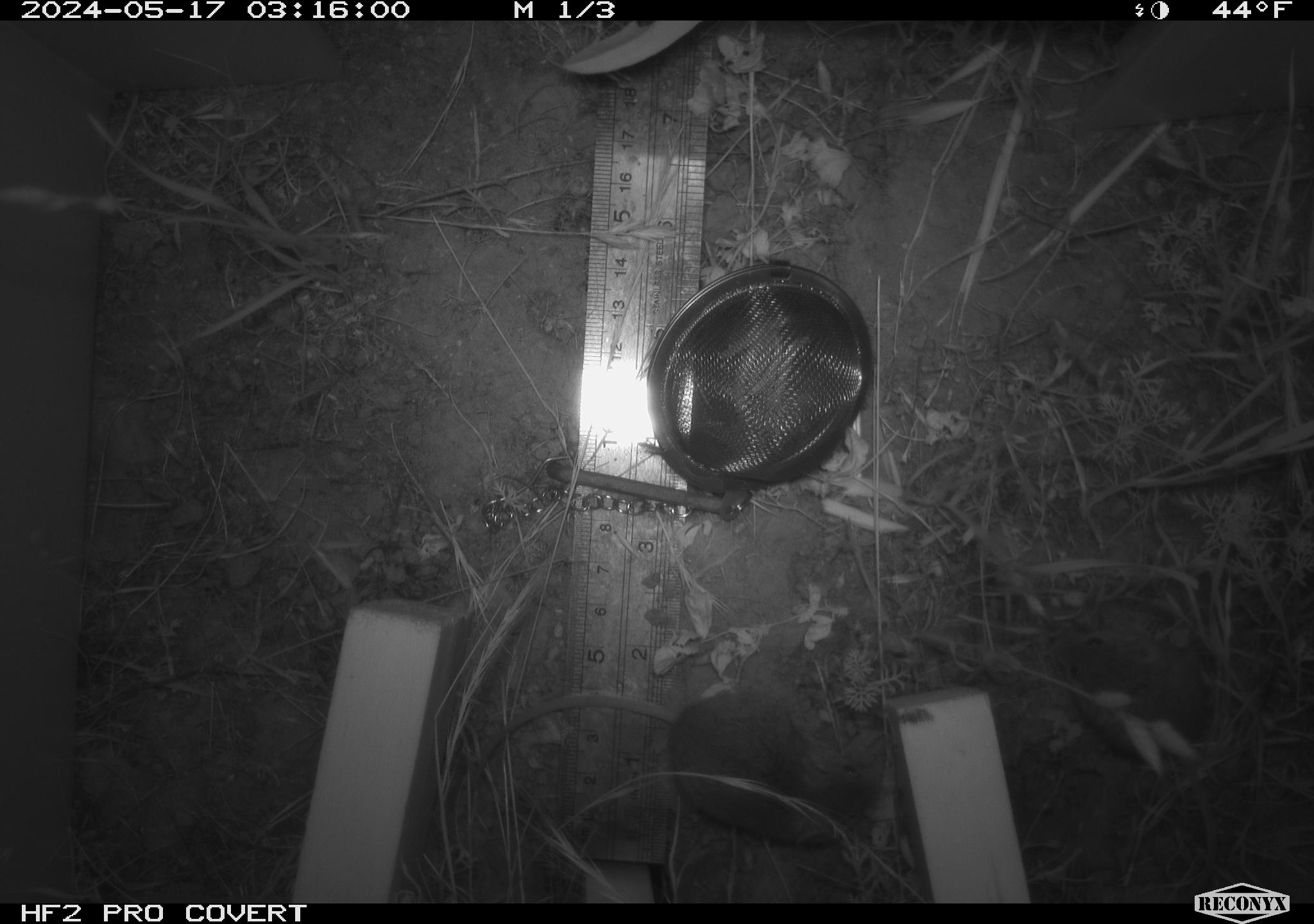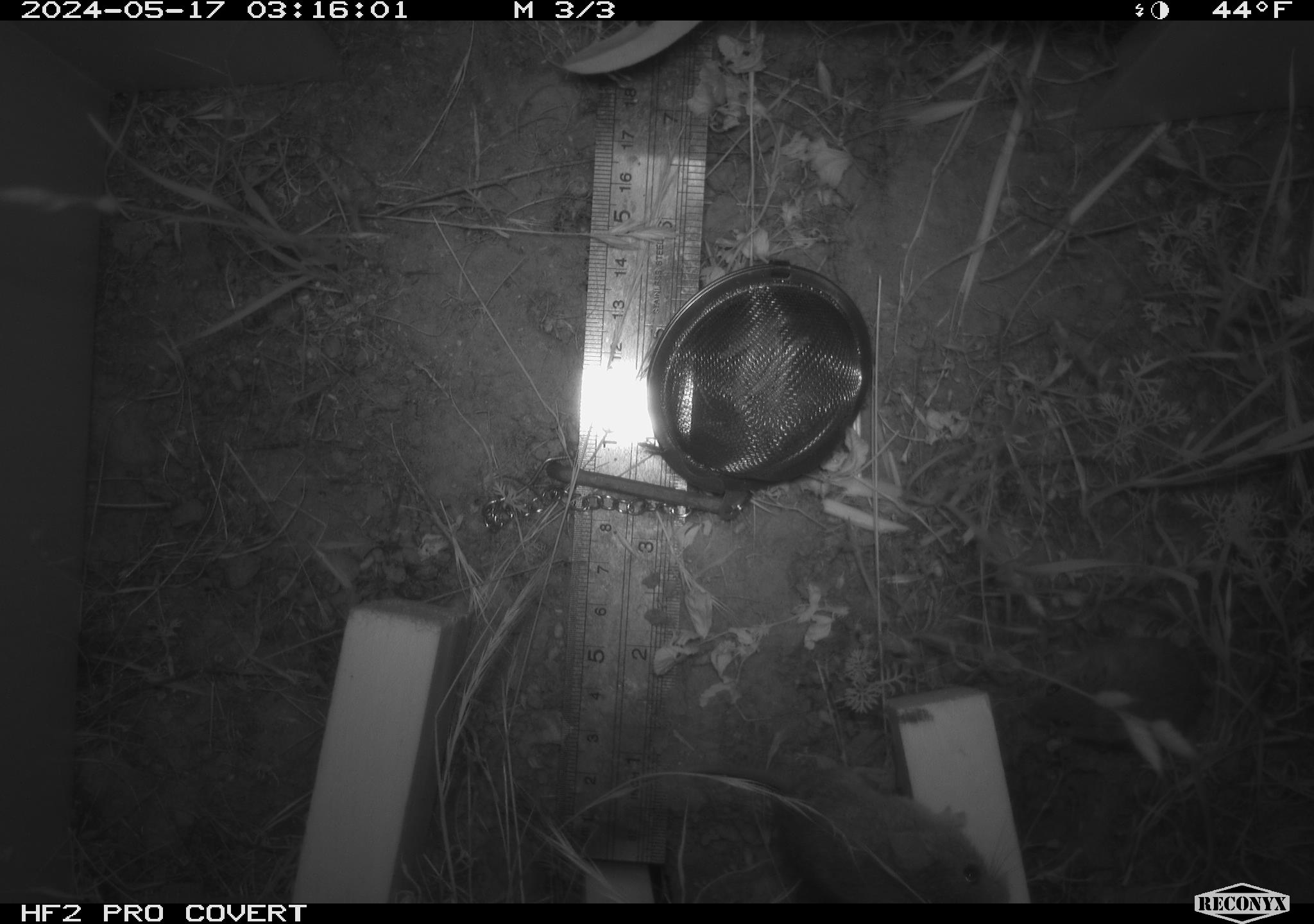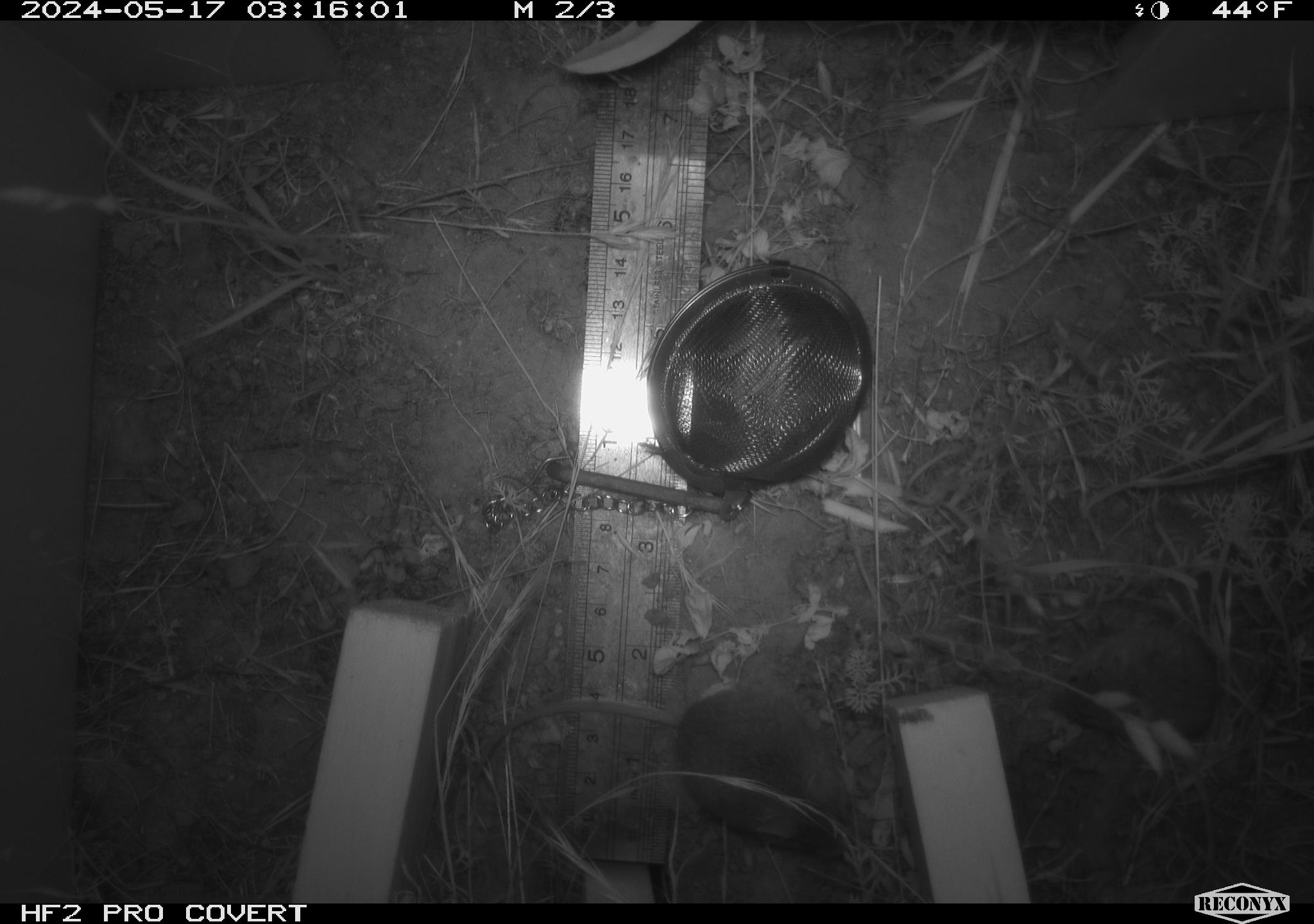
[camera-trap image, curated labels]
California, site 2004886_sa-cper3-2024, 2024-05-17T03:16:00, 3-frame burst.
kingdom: Animalia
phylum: Chordata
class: Mammalia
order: Rodentia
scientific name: Rodentia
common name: rodent